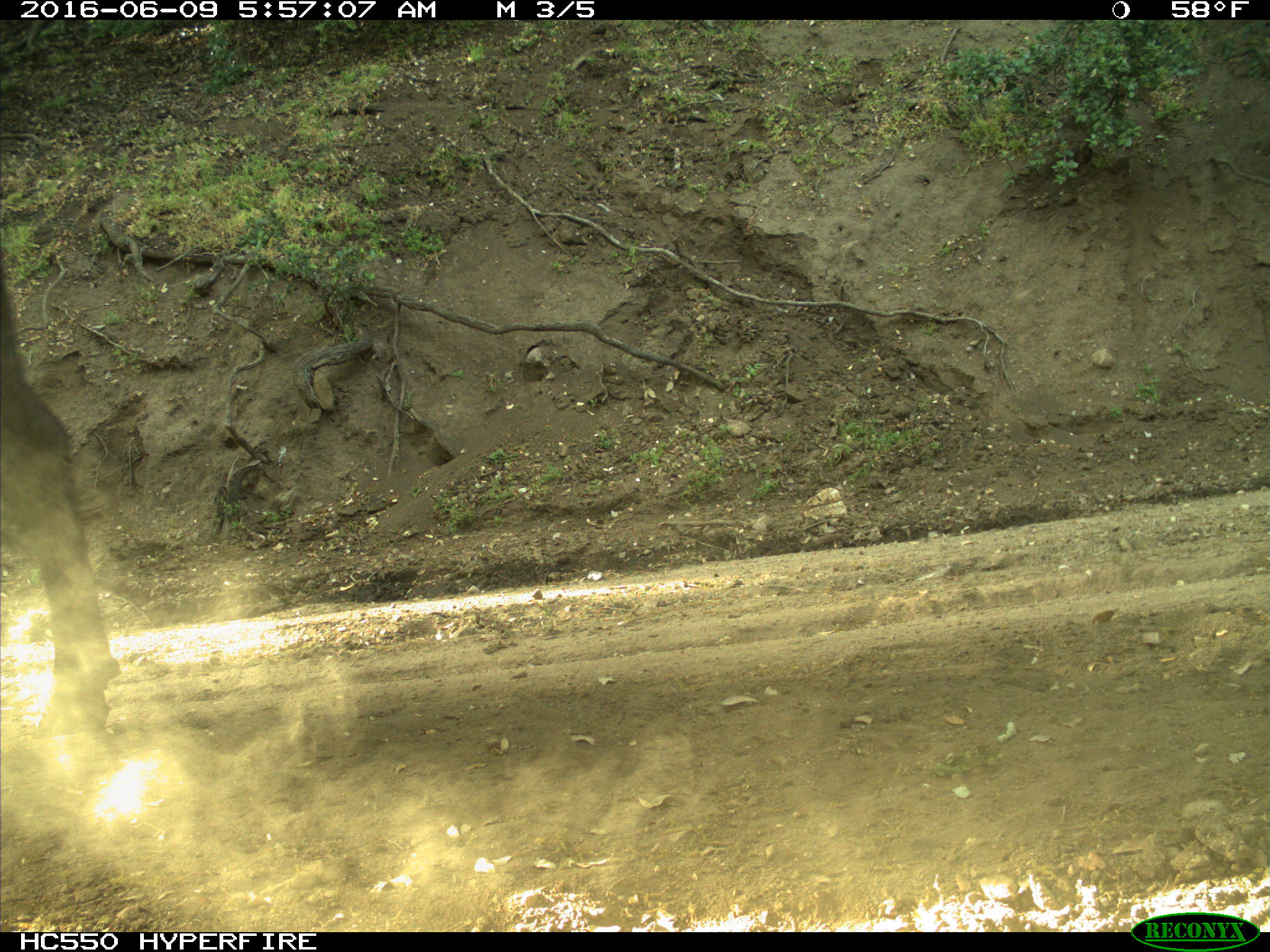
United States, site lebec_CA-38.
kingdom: Animalia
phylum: Chordata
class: Mammalia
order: Artiodactyla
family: Bovidae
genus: Bos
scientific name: Bos taurus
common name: domestic cow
Bos taurus (domestic cow).